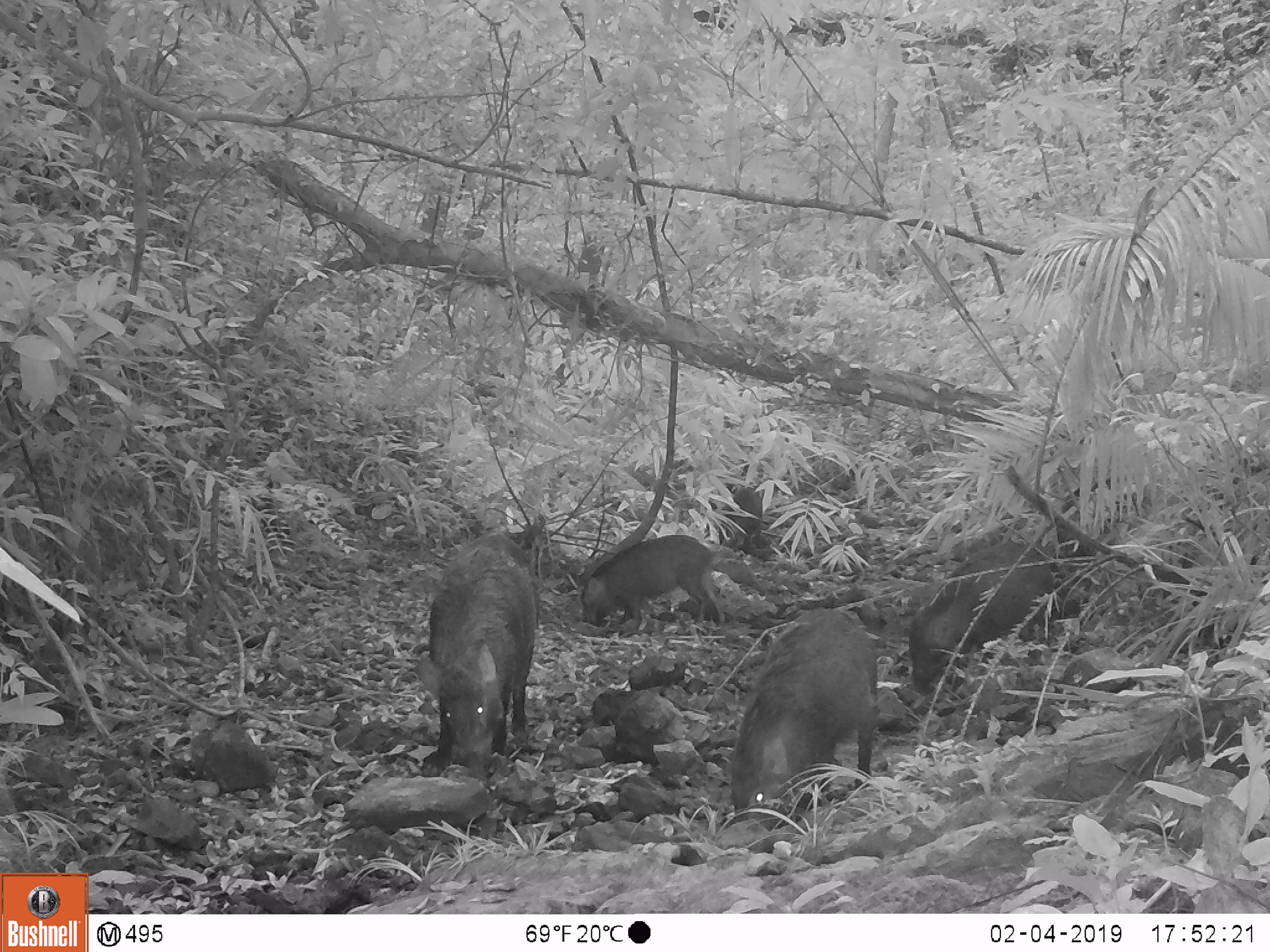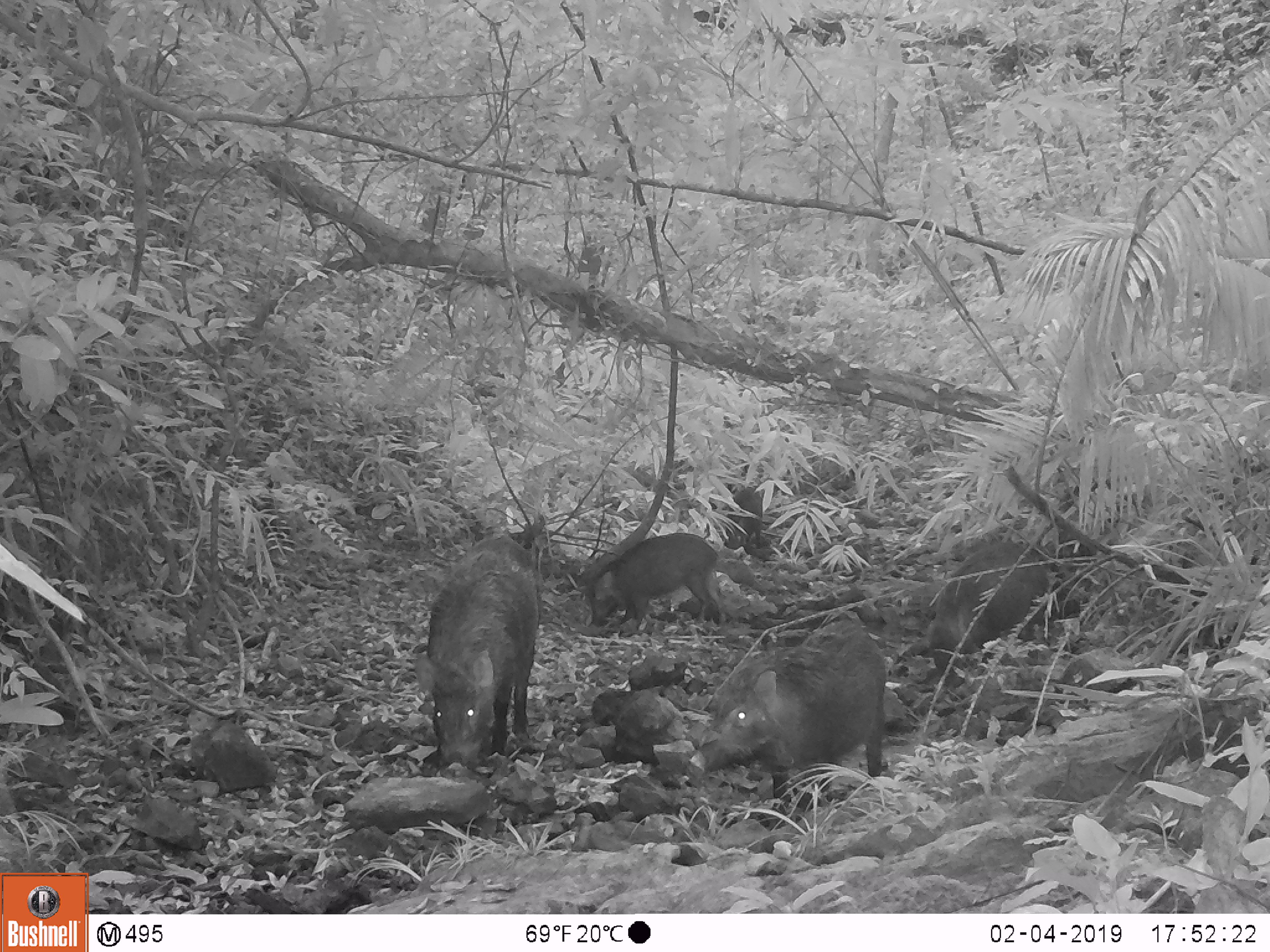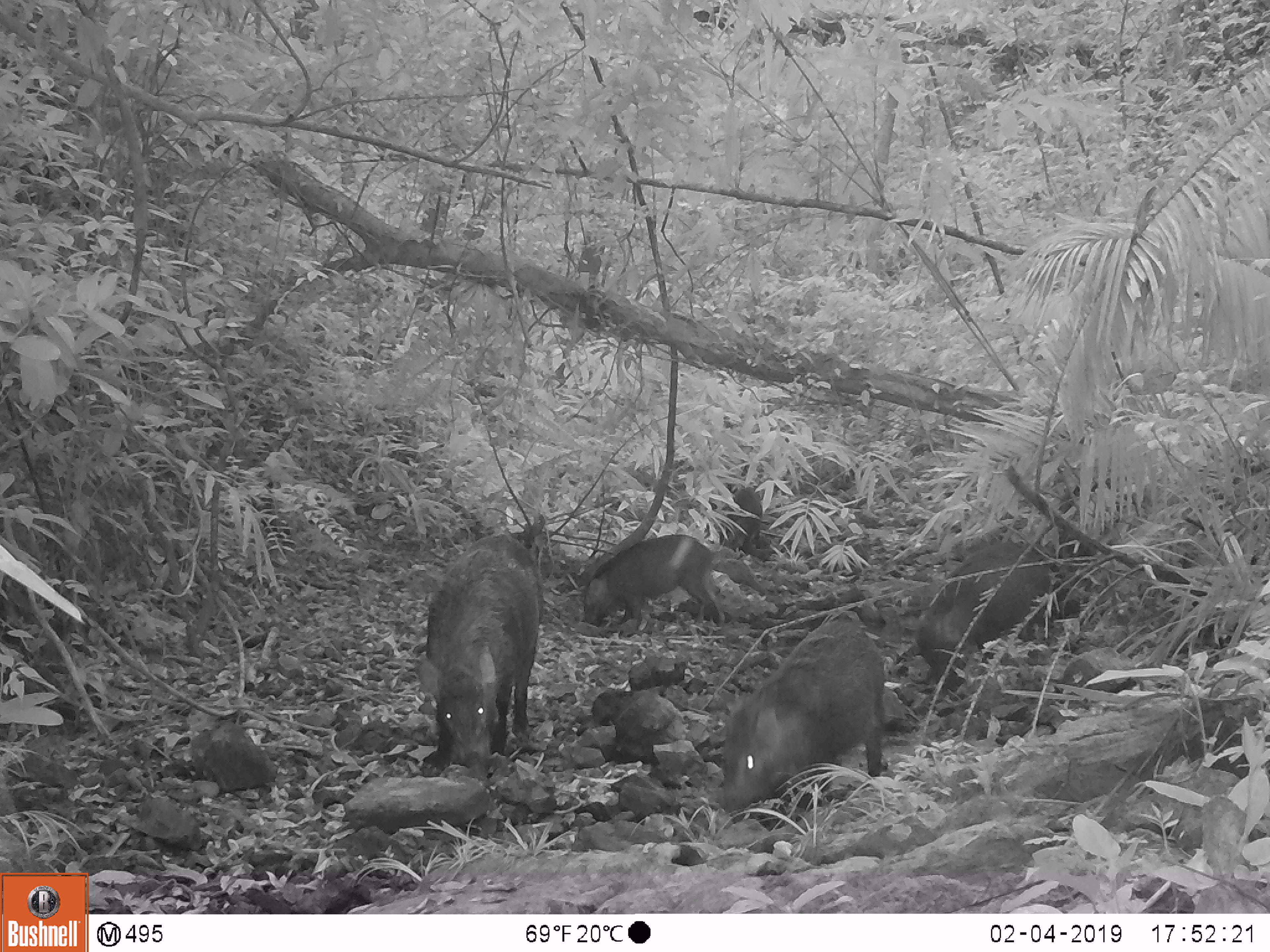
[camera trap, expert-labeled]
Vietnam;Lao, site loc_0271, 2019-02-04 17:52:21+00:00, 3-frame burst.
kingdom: Animalia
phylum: Chordata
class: Mammalia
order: Artiodactyla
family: Suidae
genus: Sus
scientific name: Sus scrofa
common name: eurasian wild pig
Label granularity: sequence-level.